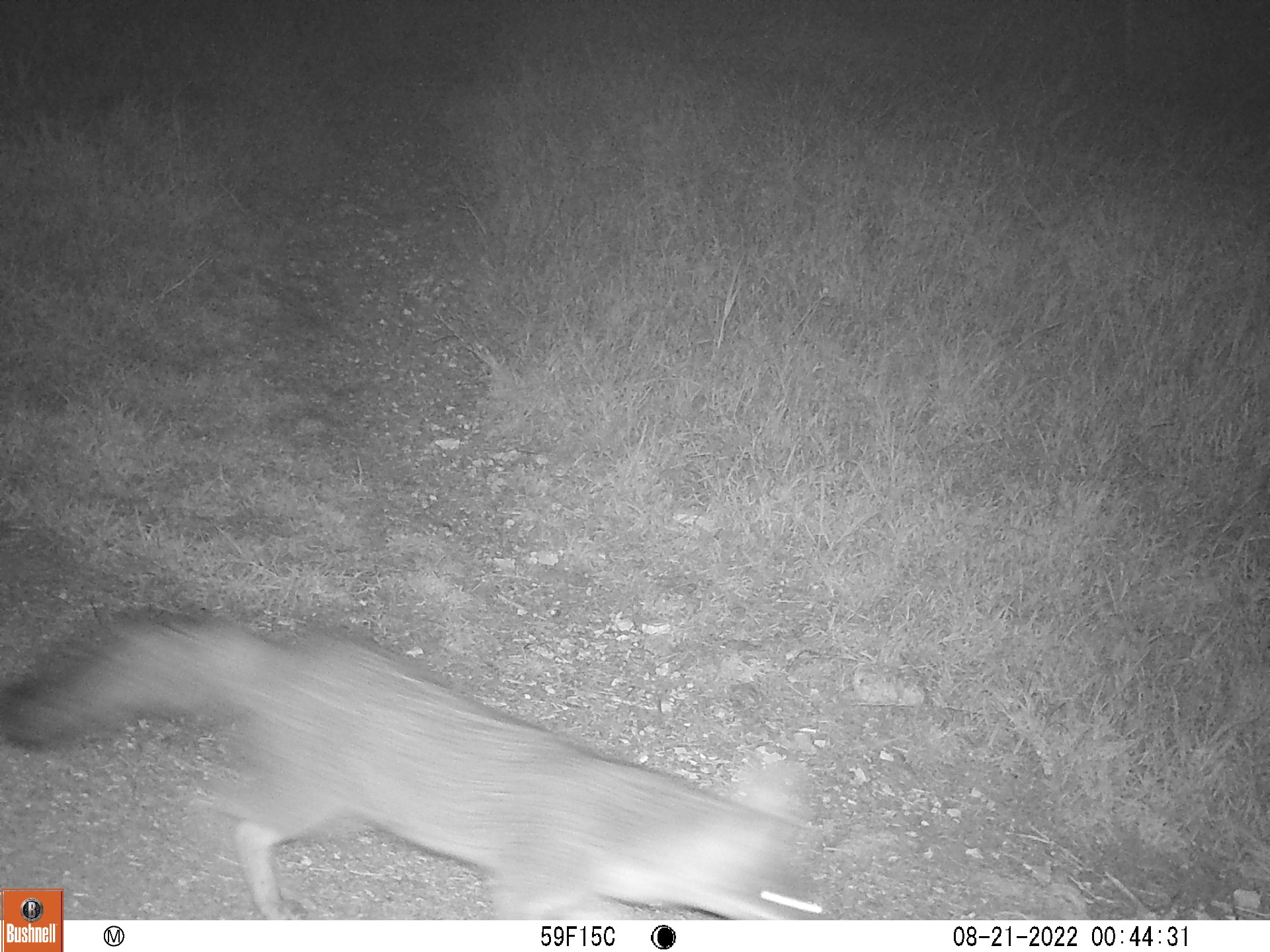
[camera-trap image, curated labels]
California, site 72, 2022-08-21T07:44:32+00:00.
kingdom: Animalia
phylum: Chordata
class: Mammalia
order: Carnivora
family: Canidae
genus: Urocyon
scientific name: Urocyon cinereoargenteus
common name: gray fox